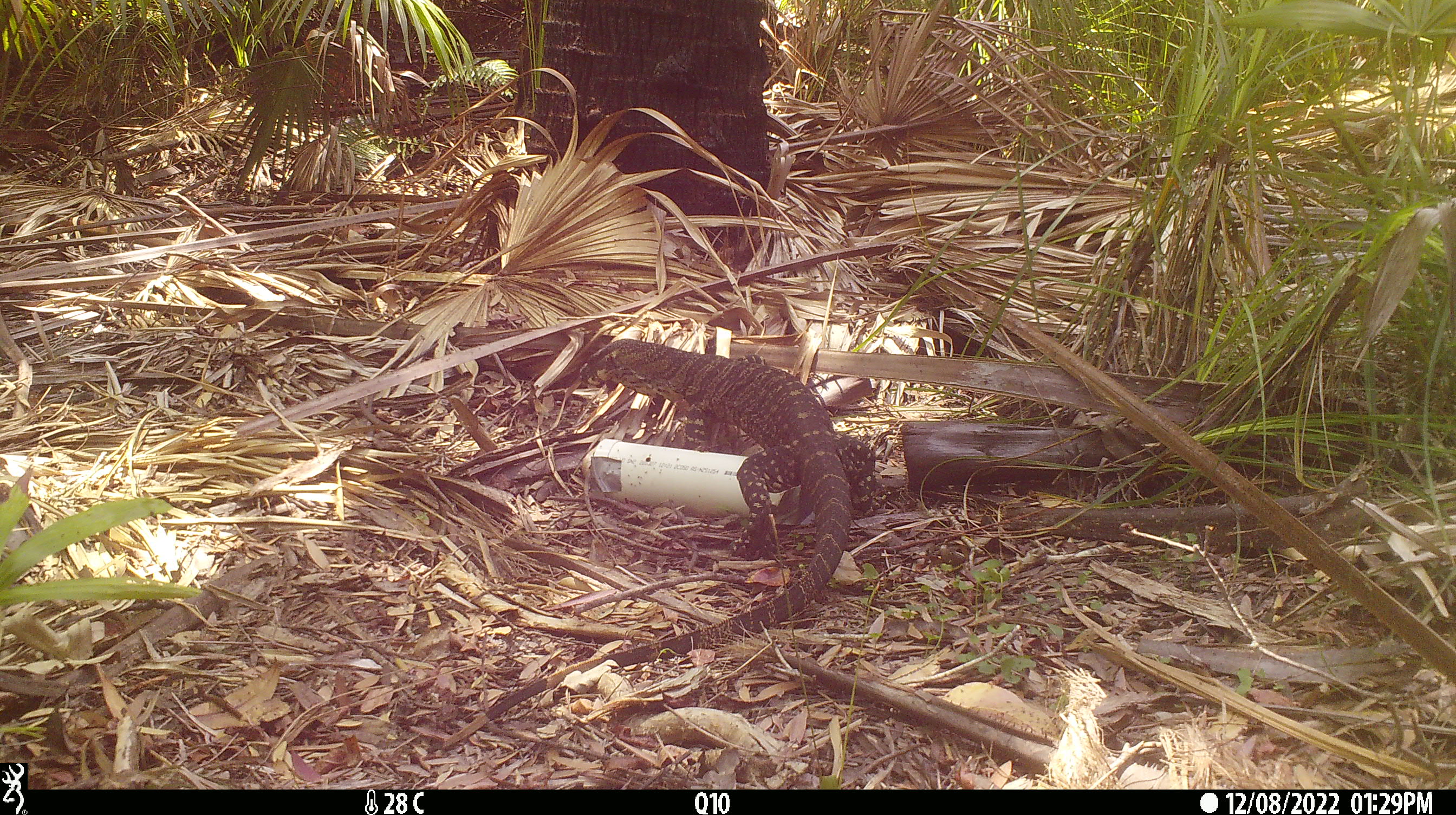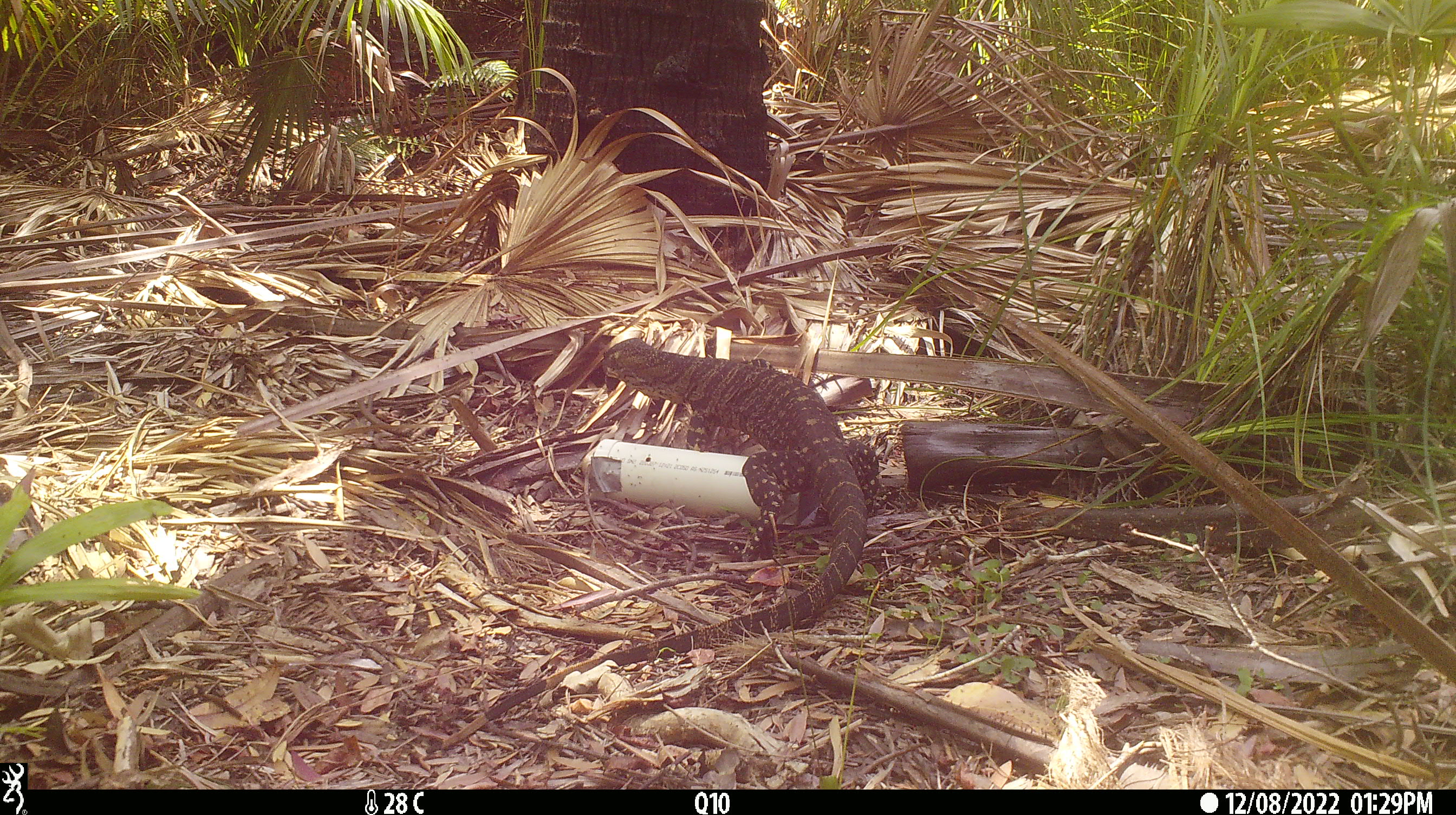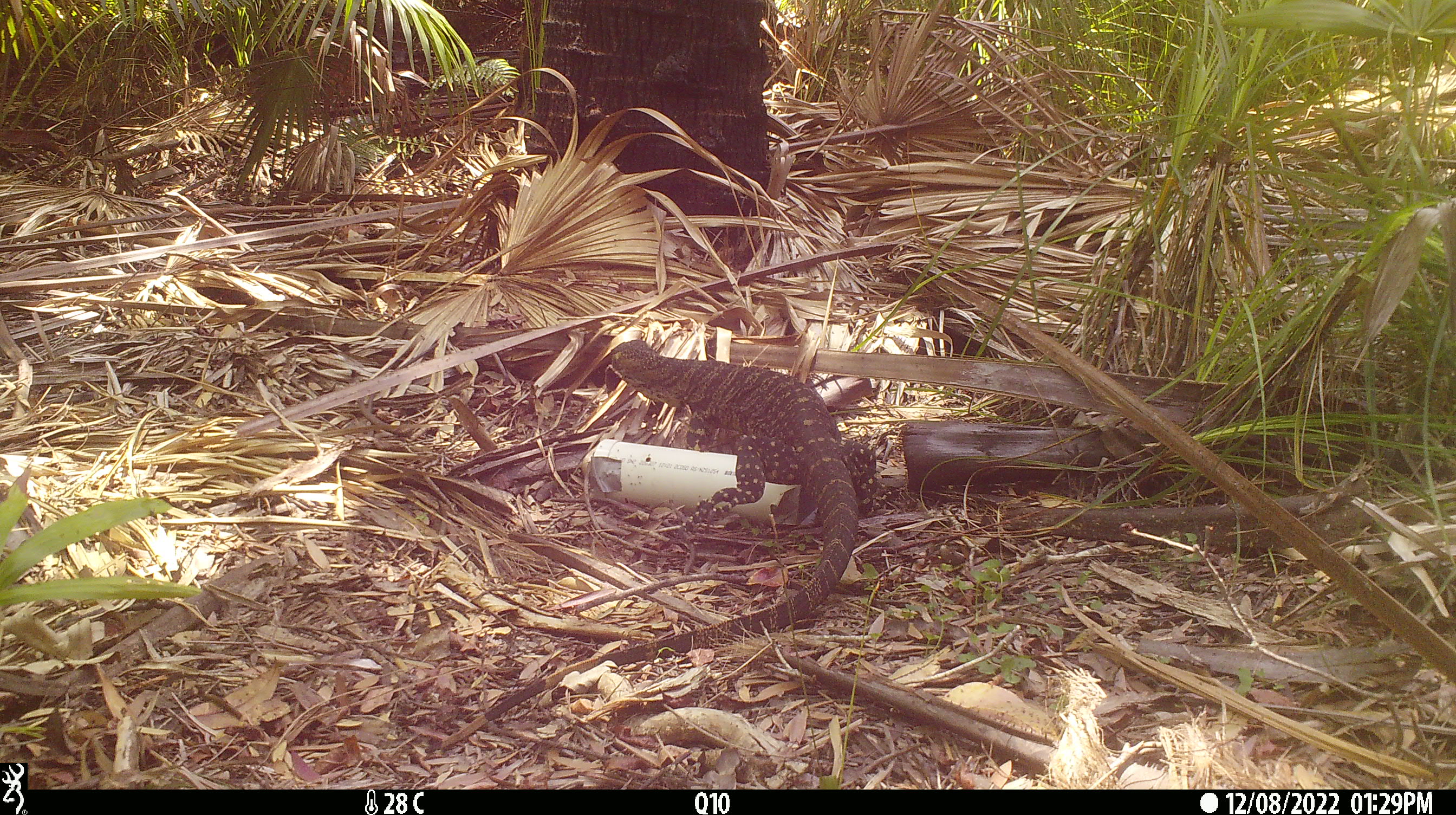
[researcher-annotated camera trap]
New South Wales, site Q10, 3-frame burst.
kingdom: Animalia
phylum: Chordata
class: Reptilia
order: Squamata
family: Varanidae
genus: Varanus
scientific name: Varanus varius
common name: lace monitor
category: goanna